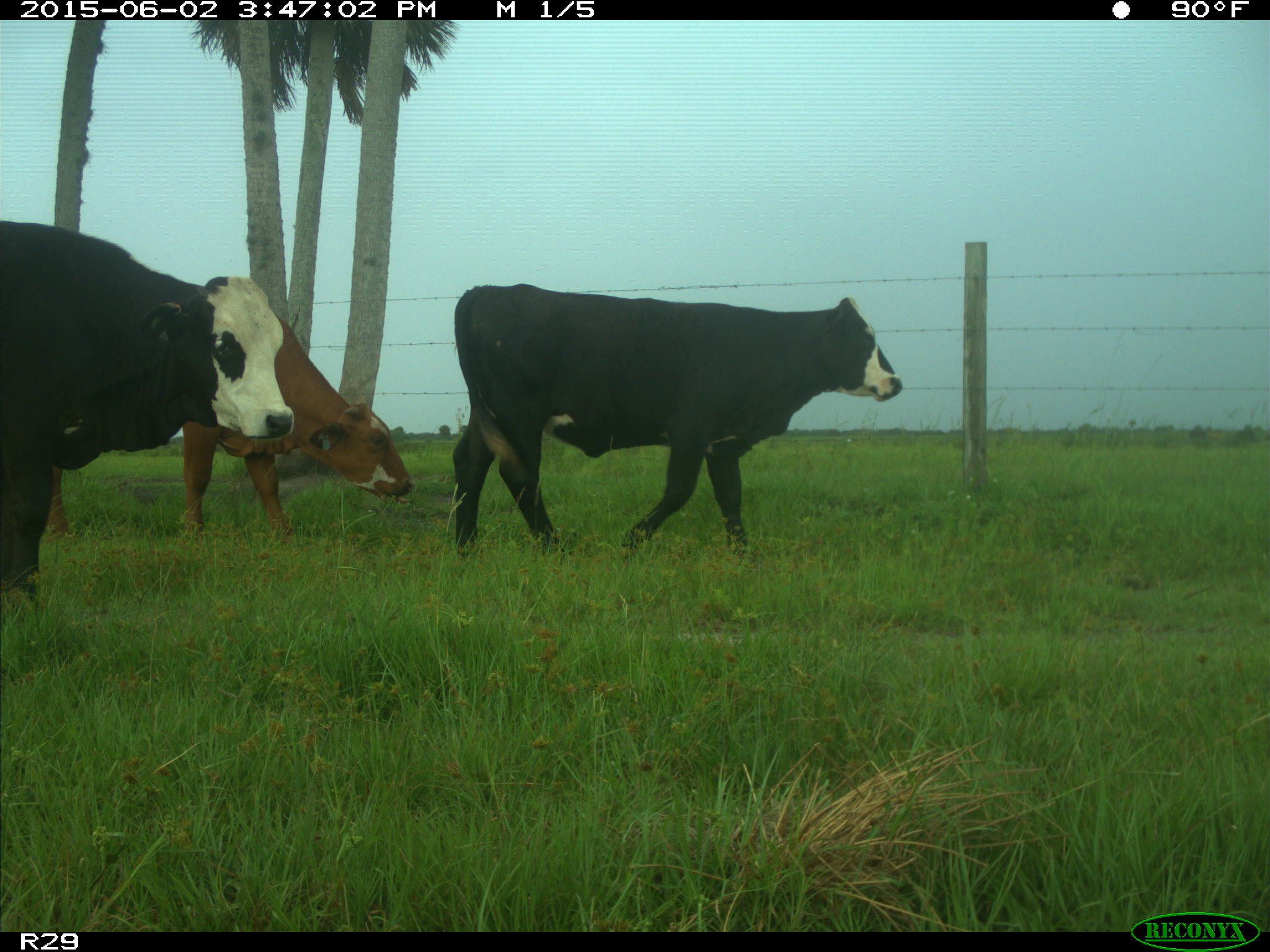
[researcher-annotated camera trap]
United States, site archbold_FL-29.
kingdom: Animalia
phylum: Chordata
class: Mammalia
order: Artiodactyla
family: Bovidae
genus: Bos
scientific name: Bos taurus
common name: domestic cow